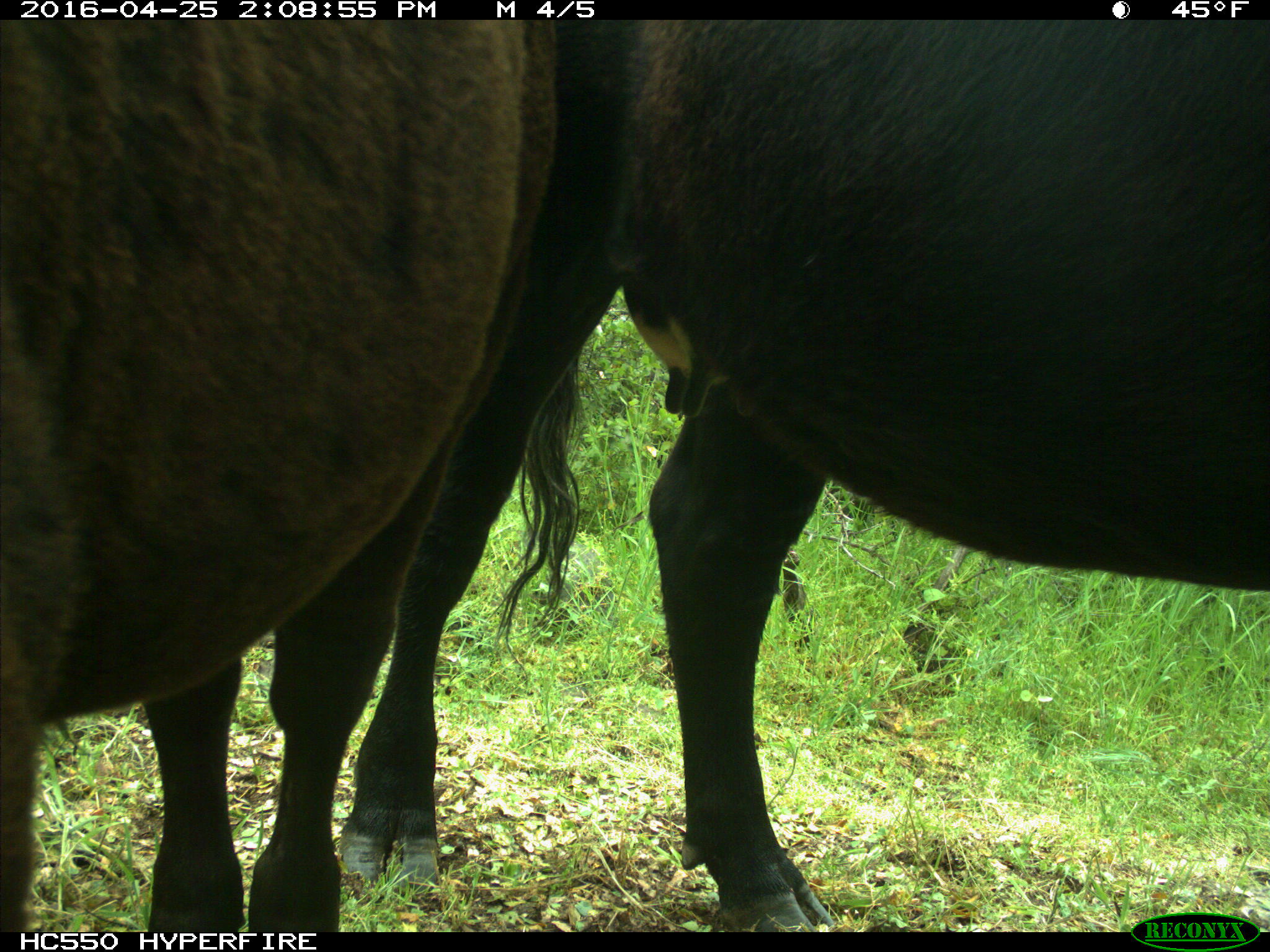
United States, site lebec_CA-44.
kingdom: Animalia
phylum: Chordata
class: Mammalia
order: Artiodactyla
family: Bovidae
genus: Bos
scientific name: Bos taurus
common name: domestic cow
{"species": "Bos taurus (domestic cow)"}